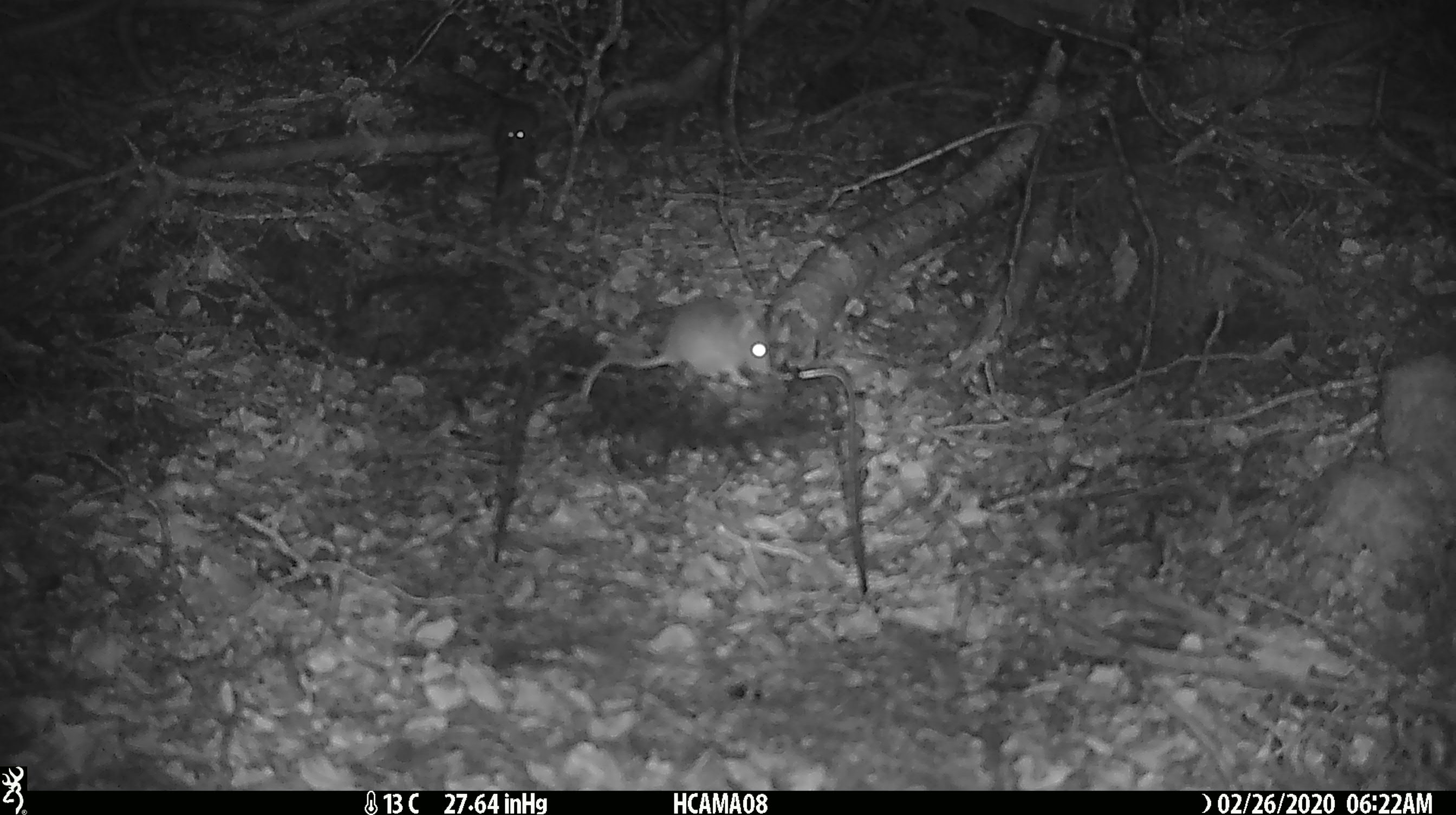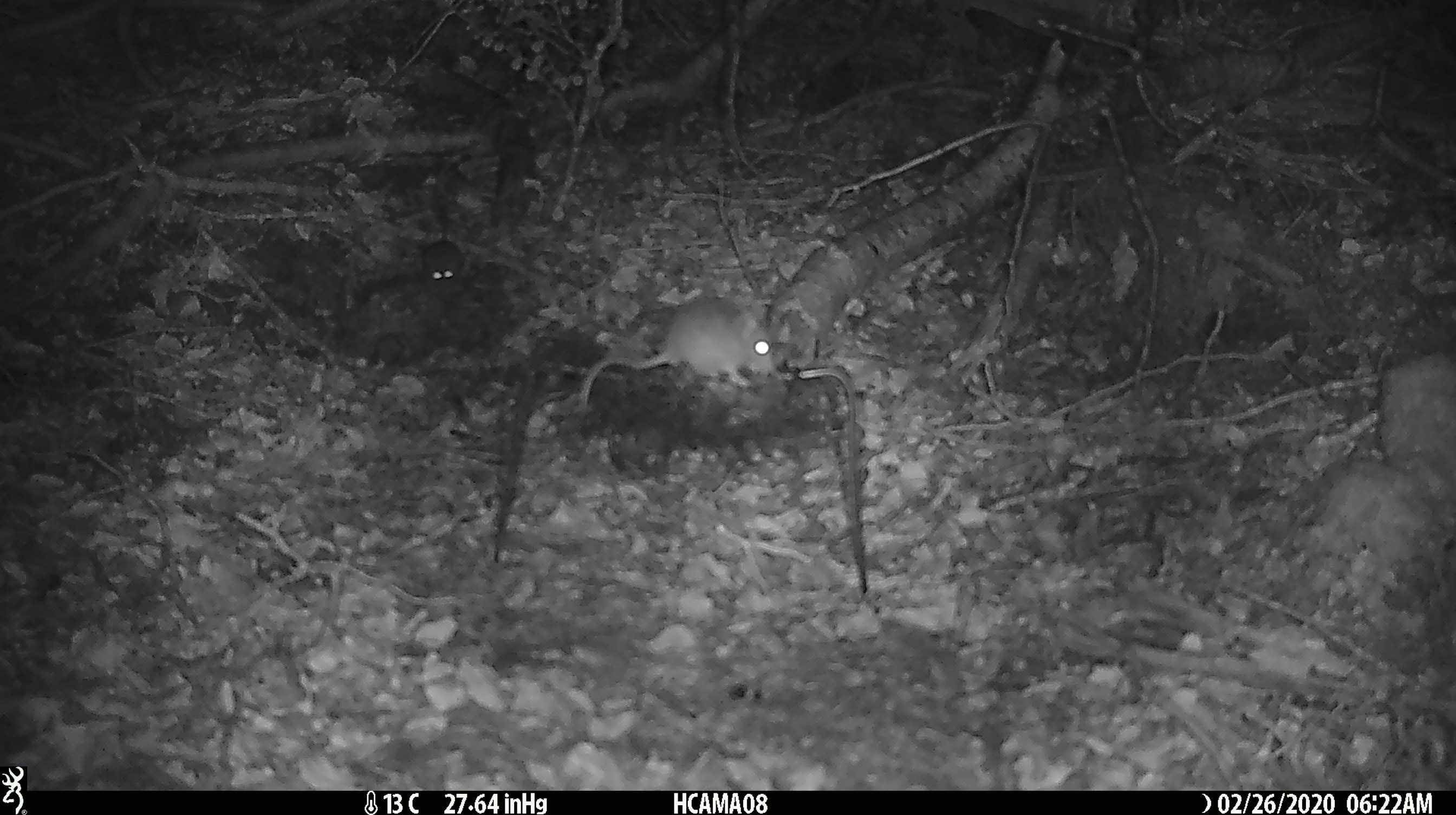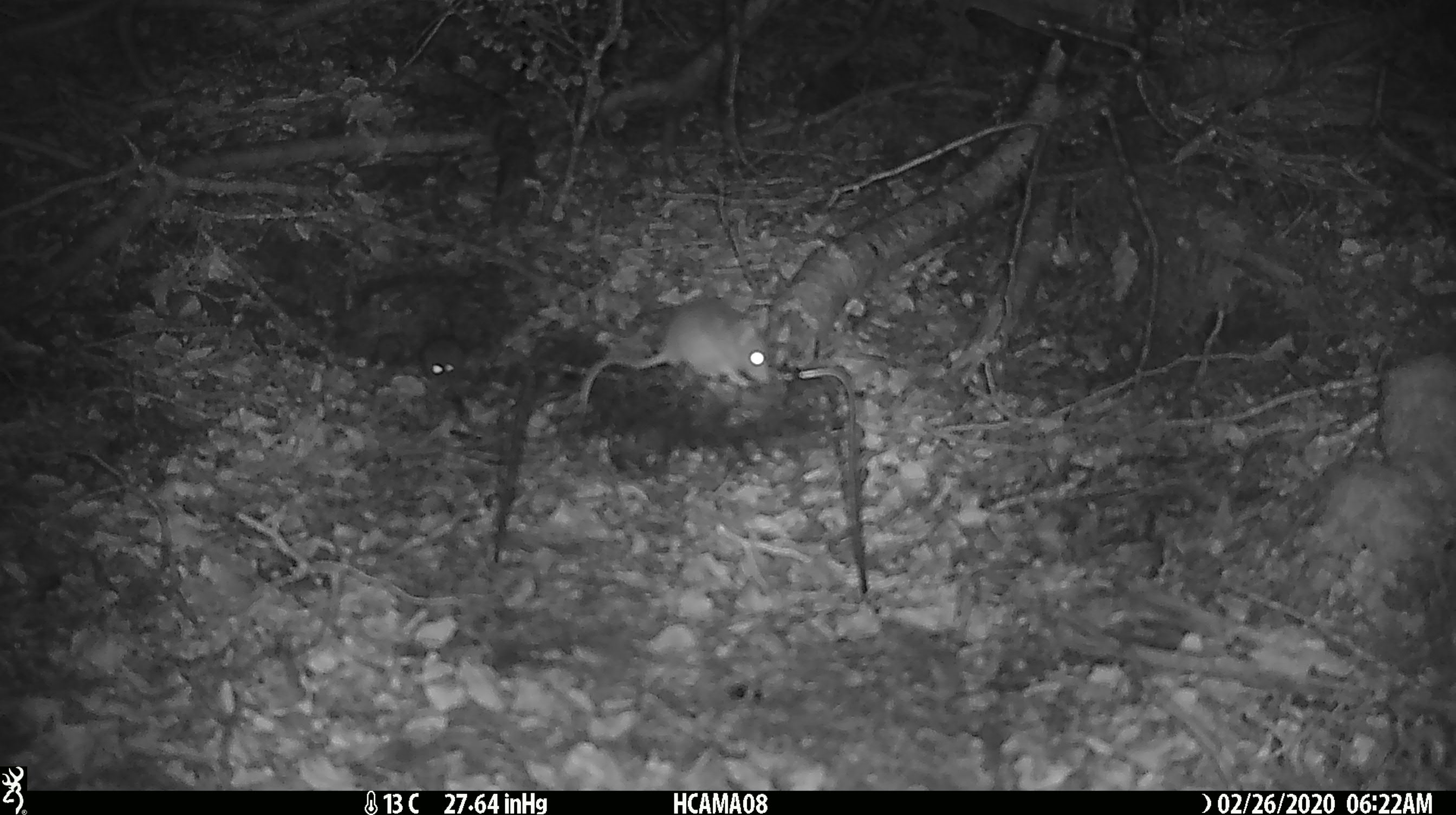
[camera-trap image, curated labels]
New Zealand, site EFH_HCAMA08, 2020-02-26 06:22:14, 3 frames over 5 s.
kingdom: Animalia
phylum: Chordata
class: Mammalia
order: Rodentia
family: Muridae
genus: Mus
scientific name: Mus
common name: mouse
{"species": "mouse (Mus)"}